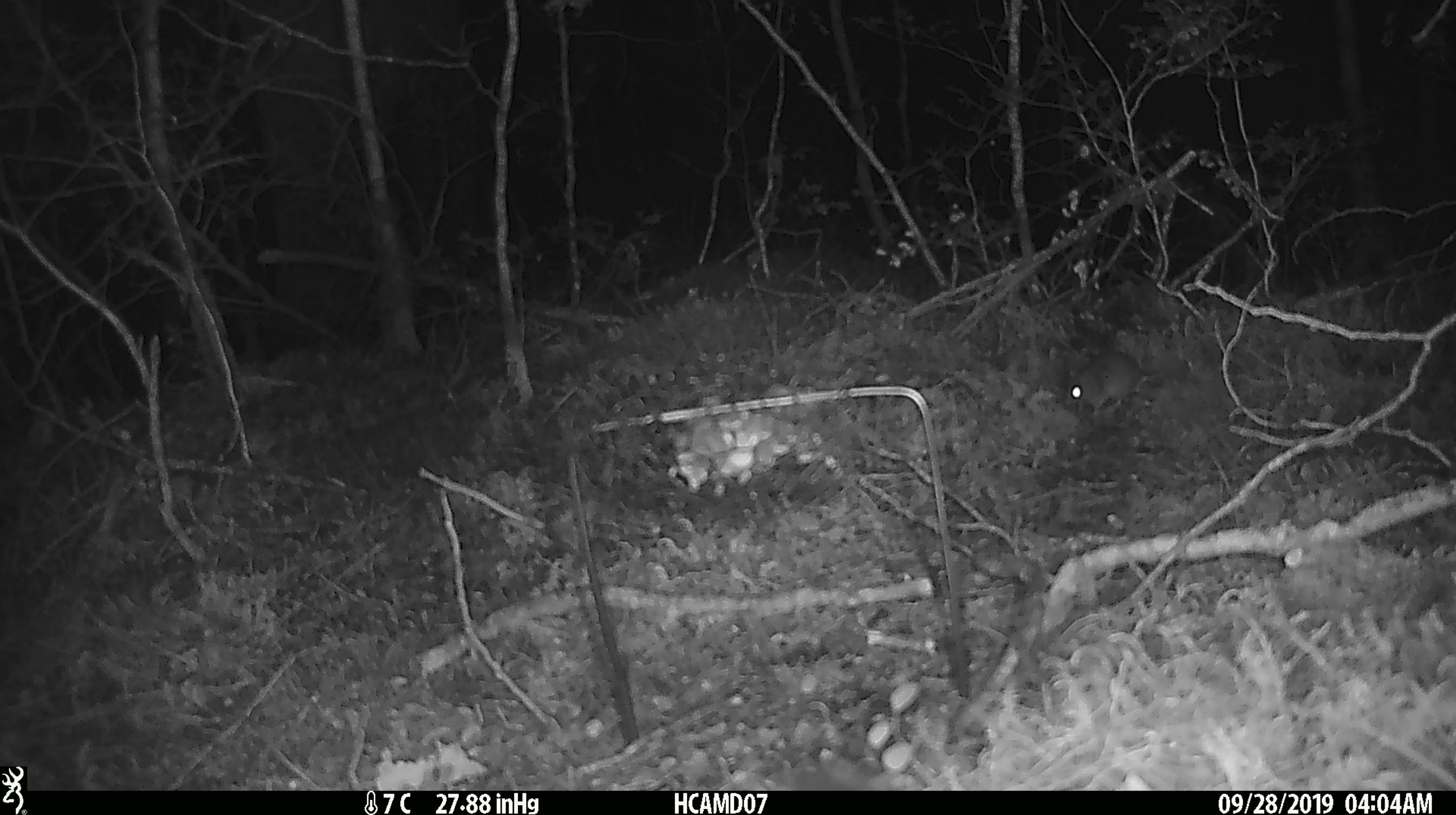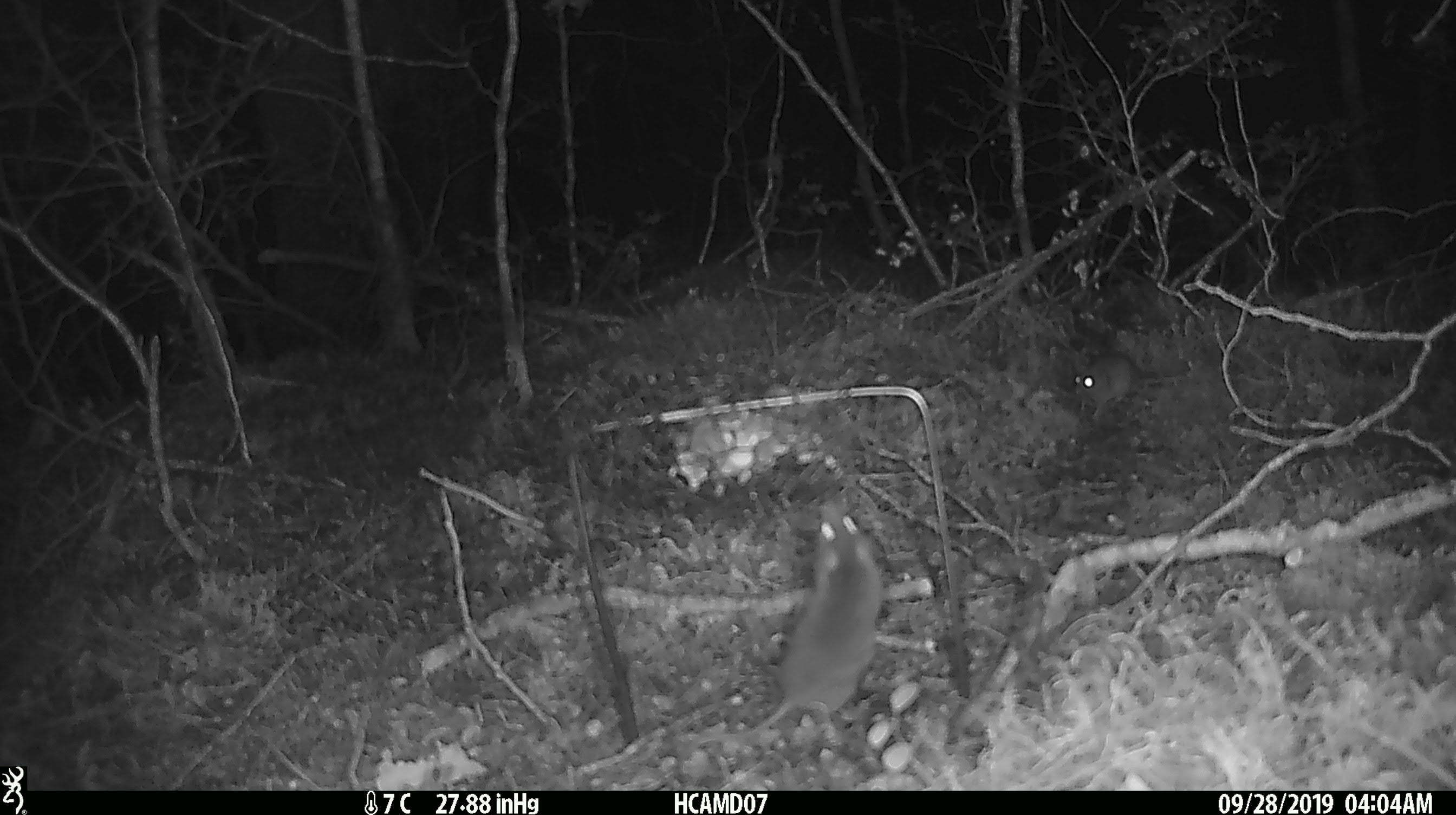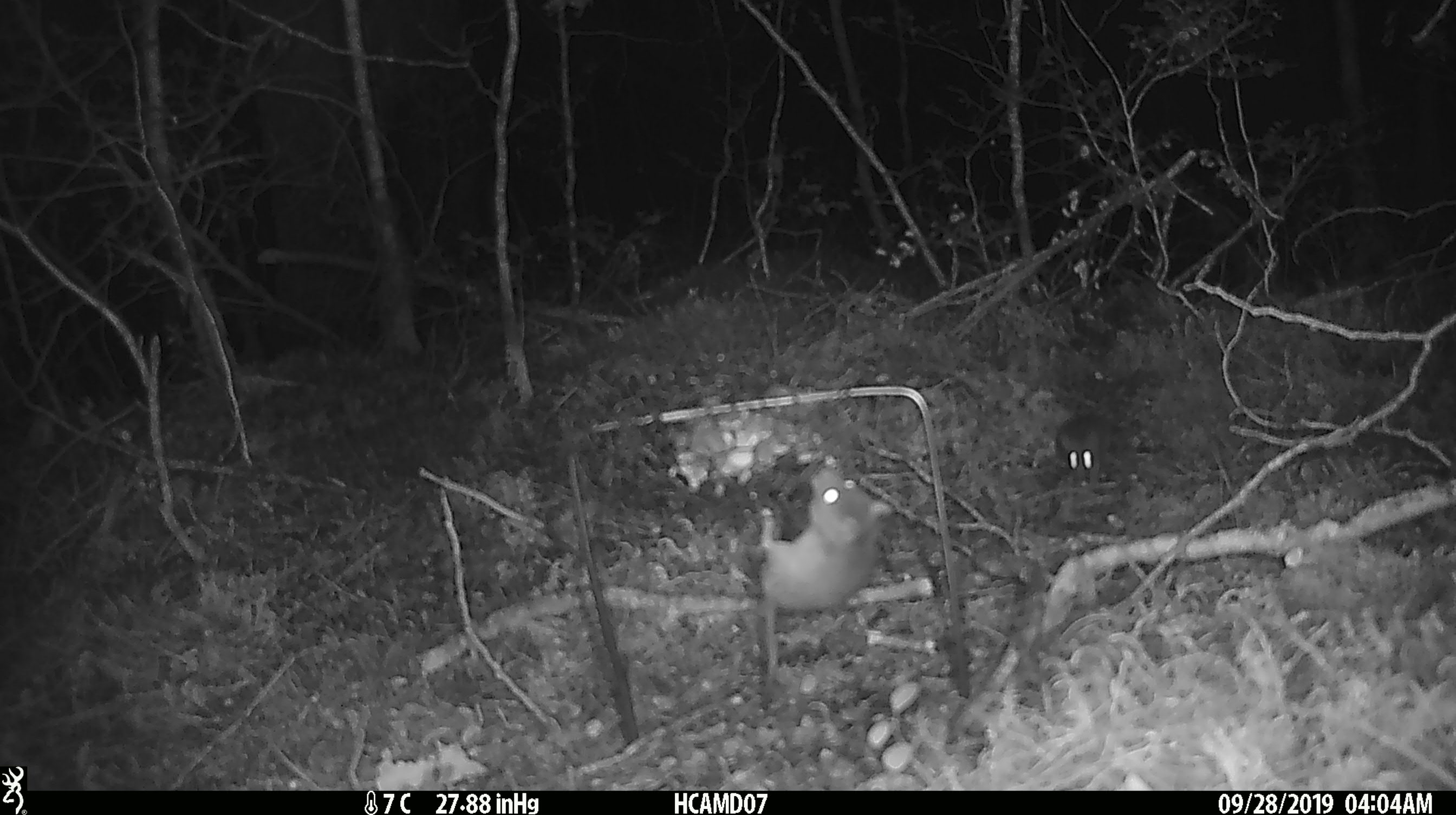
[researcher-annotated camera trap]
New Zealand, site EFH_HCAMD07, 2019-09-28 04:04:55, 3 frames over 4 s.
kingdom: Animalia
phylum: Chordata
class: Mammalia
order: Rodentia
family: Muridae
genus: Mus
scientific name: Mus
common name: mouse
Mouse (Mus).